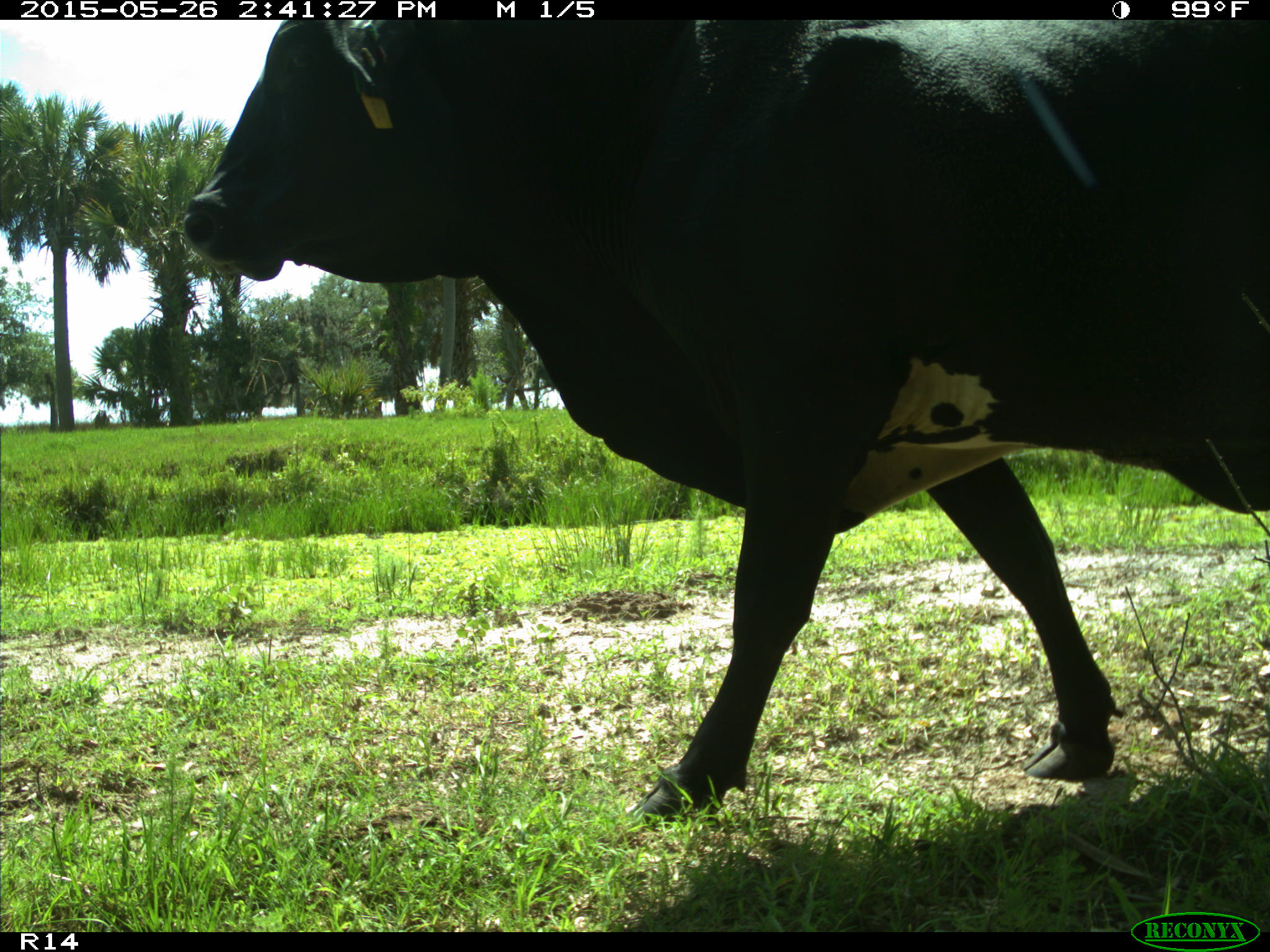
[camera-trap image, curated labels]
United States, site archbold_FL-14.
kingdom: Animalia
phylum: Chordata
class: Mammalia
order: Artiodactyla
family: Bovidae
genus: Bos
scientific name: Bos taurus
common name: domestic cow